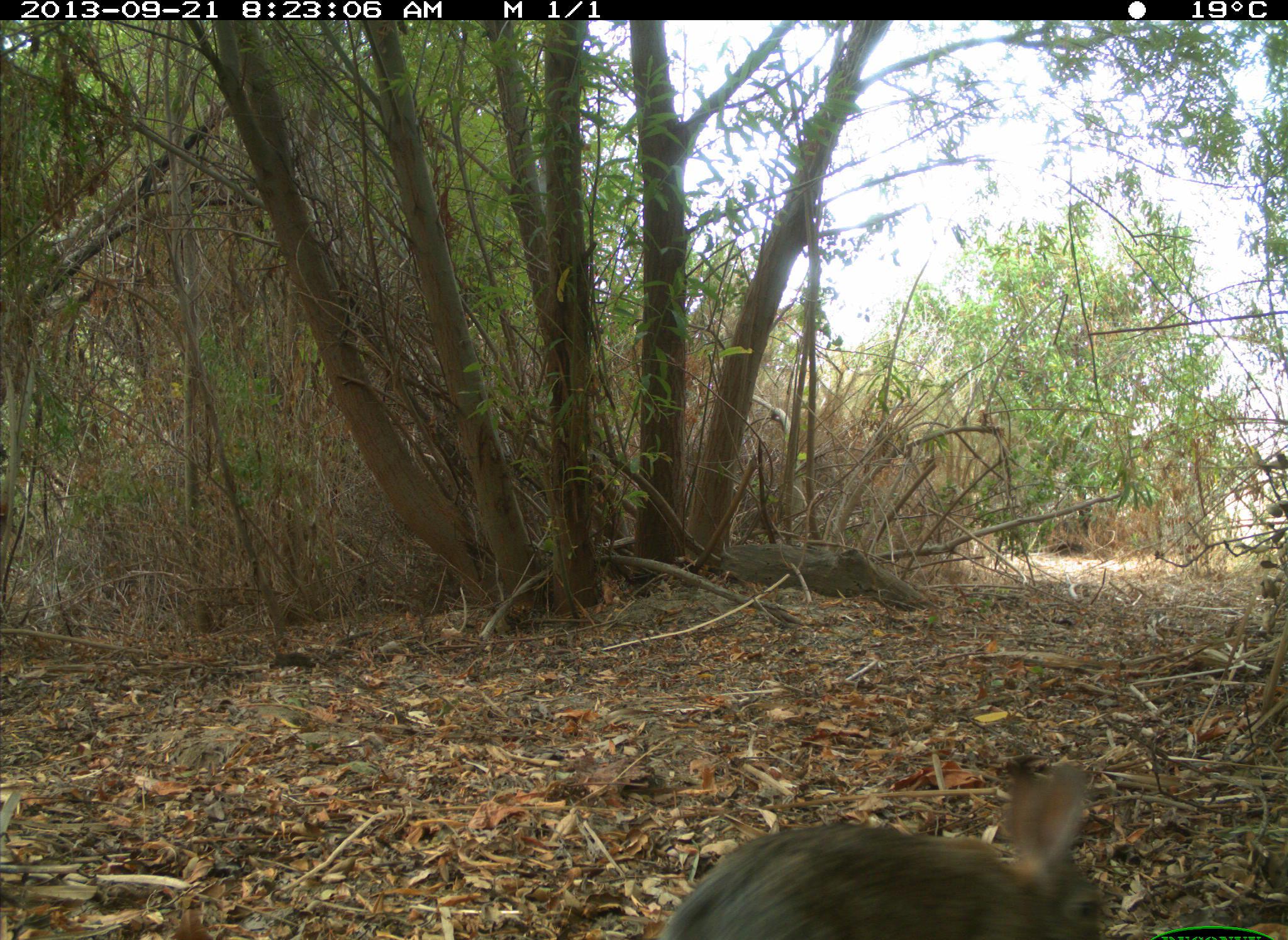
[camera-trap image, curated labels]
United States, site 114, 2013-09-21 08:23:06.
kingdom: Animalia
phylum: Chordata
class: Mammalia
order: Lagomorpha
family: Leporidae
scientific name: Leporidae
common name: rabbits and hares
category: rabbit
Rabbit (rabbits and hares) (Leporidae).